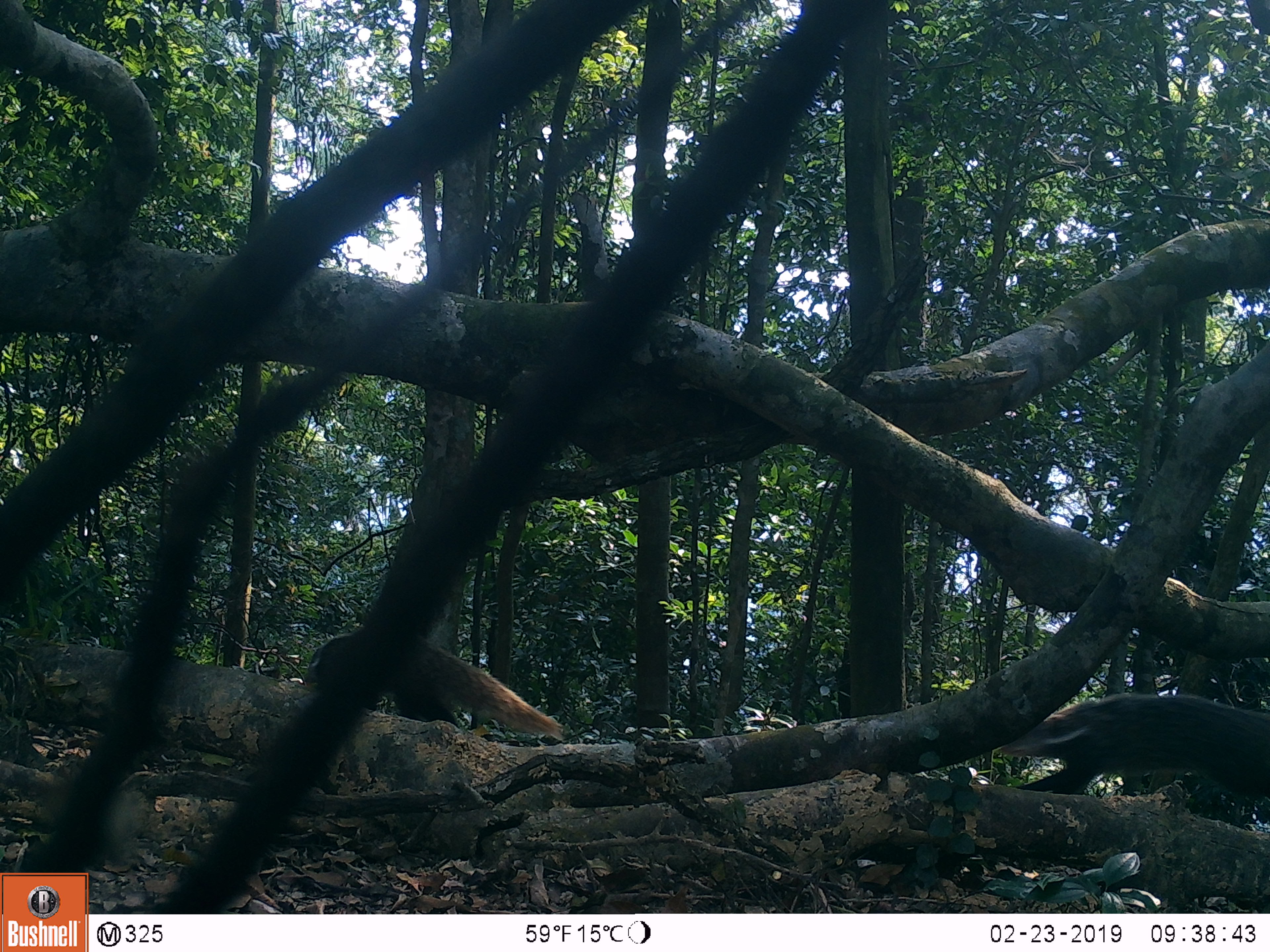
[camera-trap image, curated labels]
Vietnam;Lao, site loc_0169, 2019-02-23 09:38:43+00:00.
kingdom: Animalia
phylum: Chordata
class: Mammalia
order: Carnivora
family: Herpestidae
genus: Urva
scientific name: Urva urva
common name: crab-eating mongoose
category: crab eating mongoose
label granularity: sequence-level